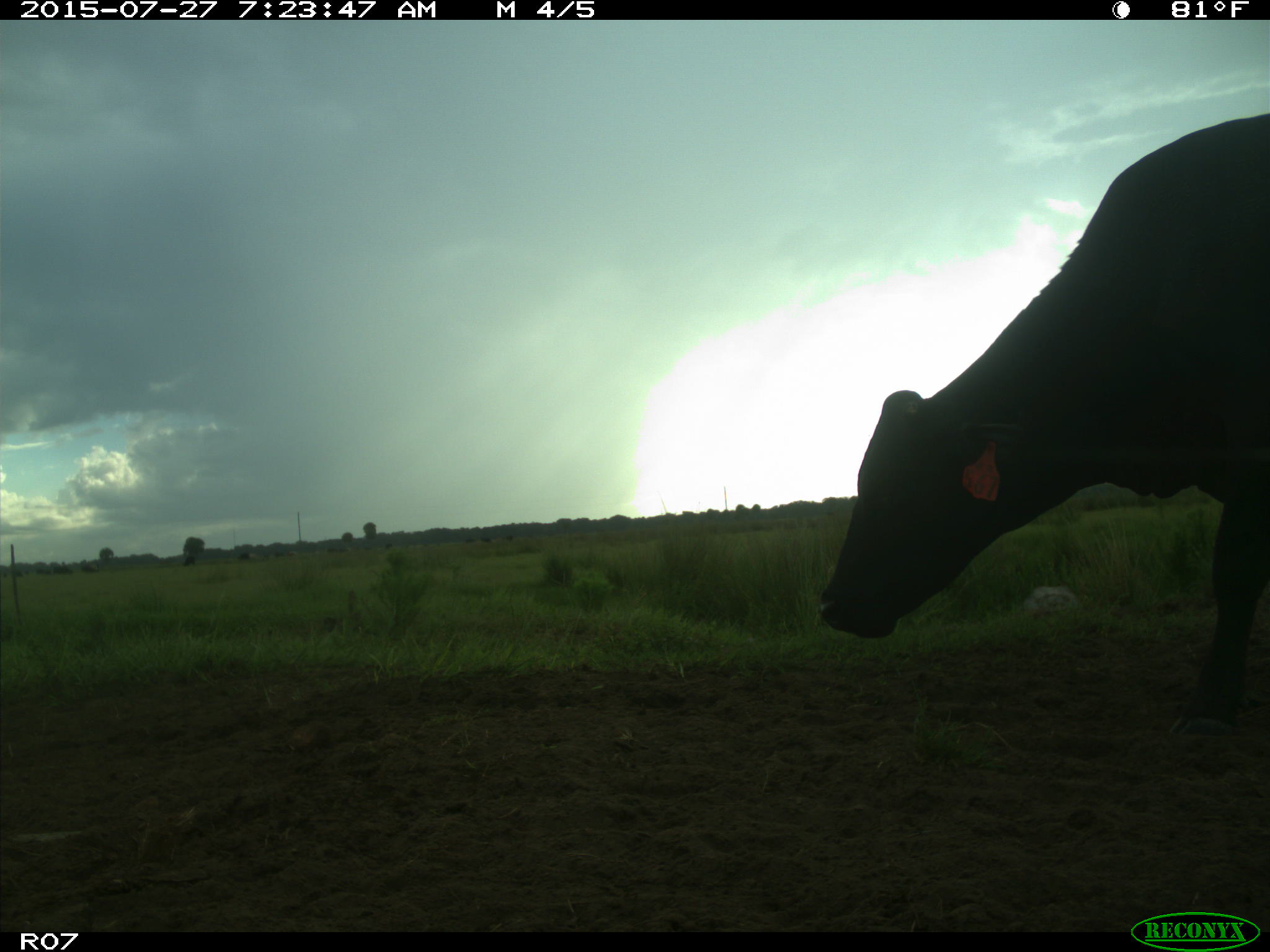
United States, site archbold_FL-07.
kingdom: Animalia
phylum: Chordata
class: Mammalia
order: Artiodactyla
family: Bovidae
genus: Bos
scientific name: Bos taurus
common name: domestic cow